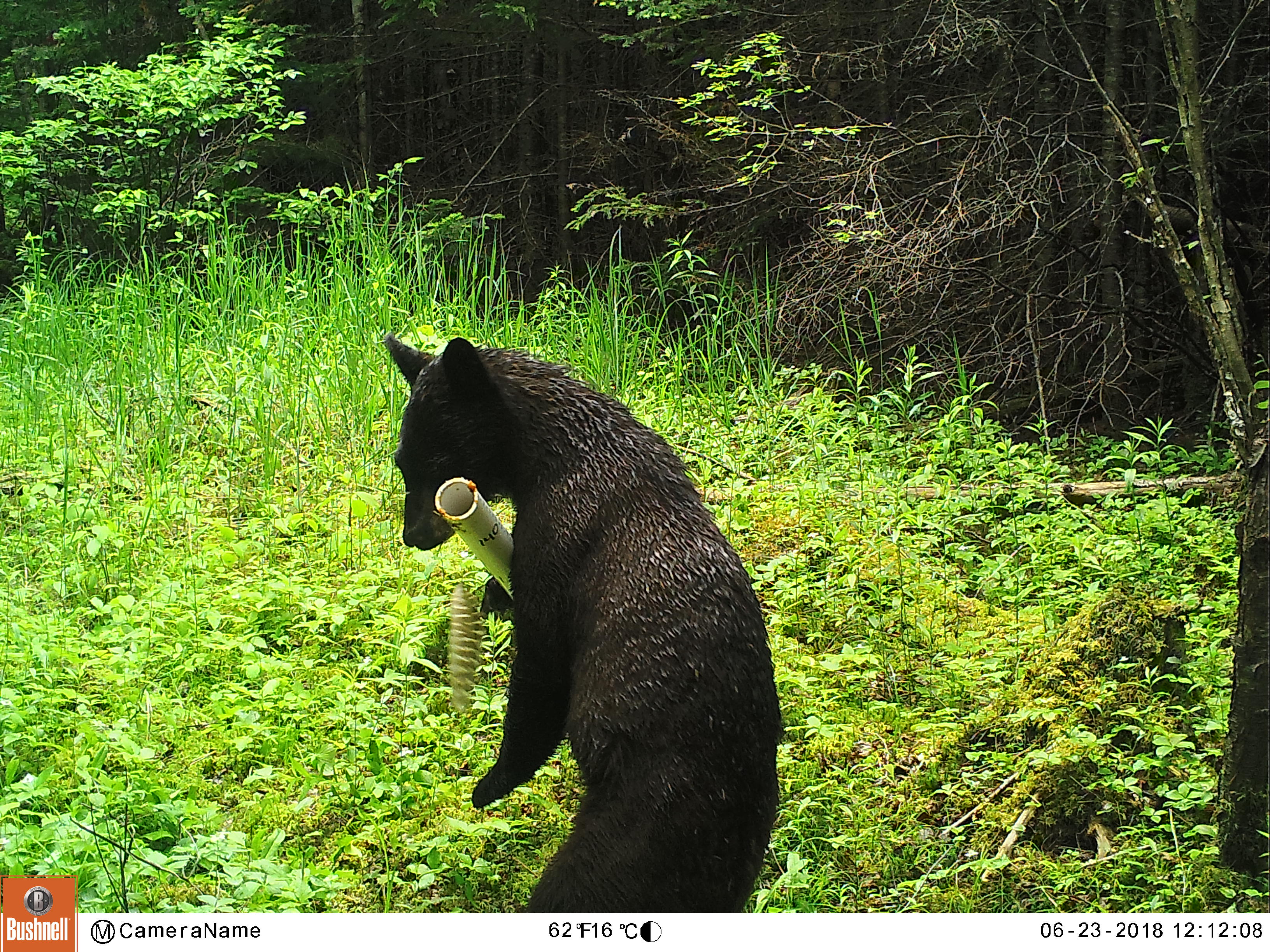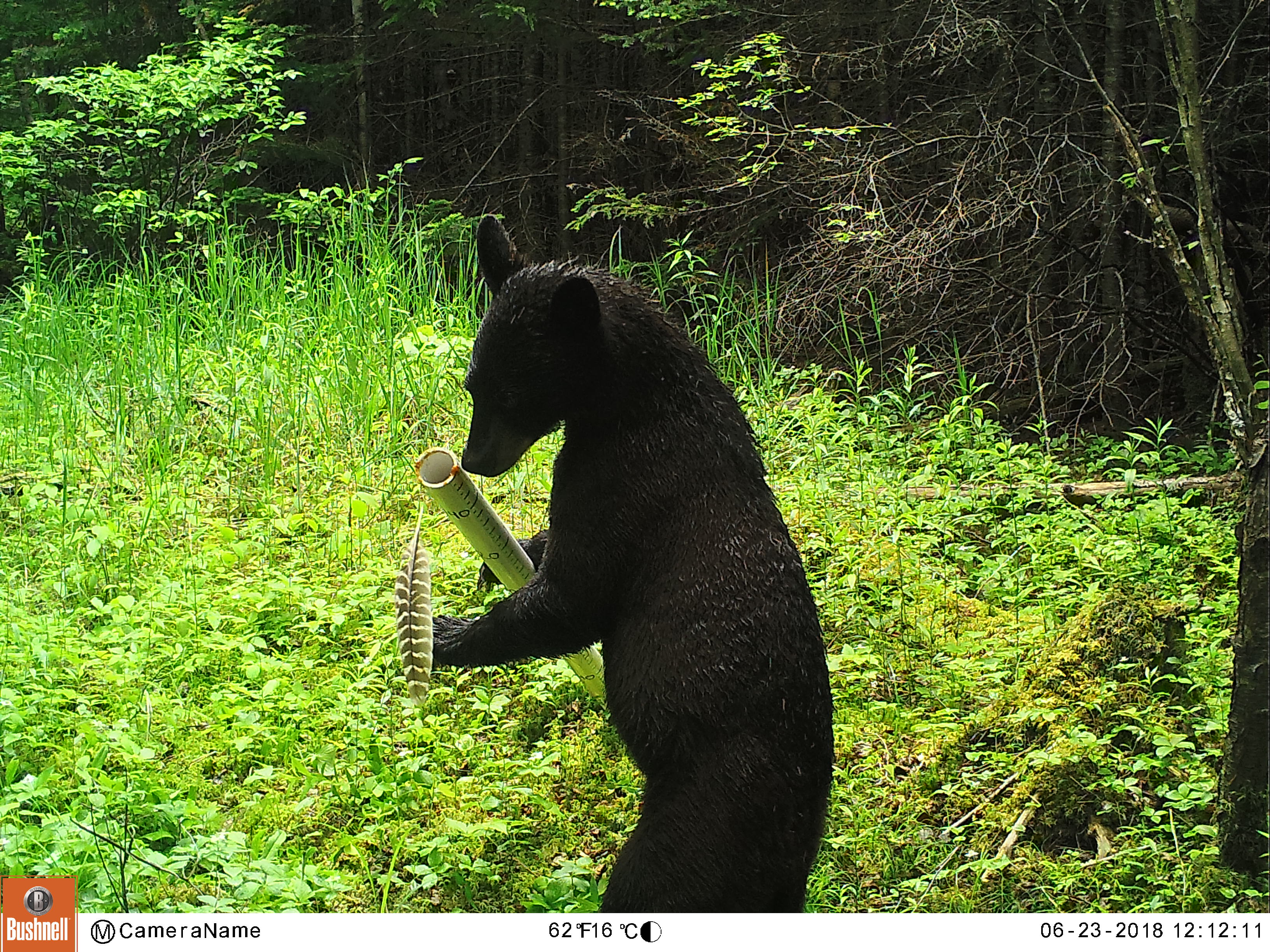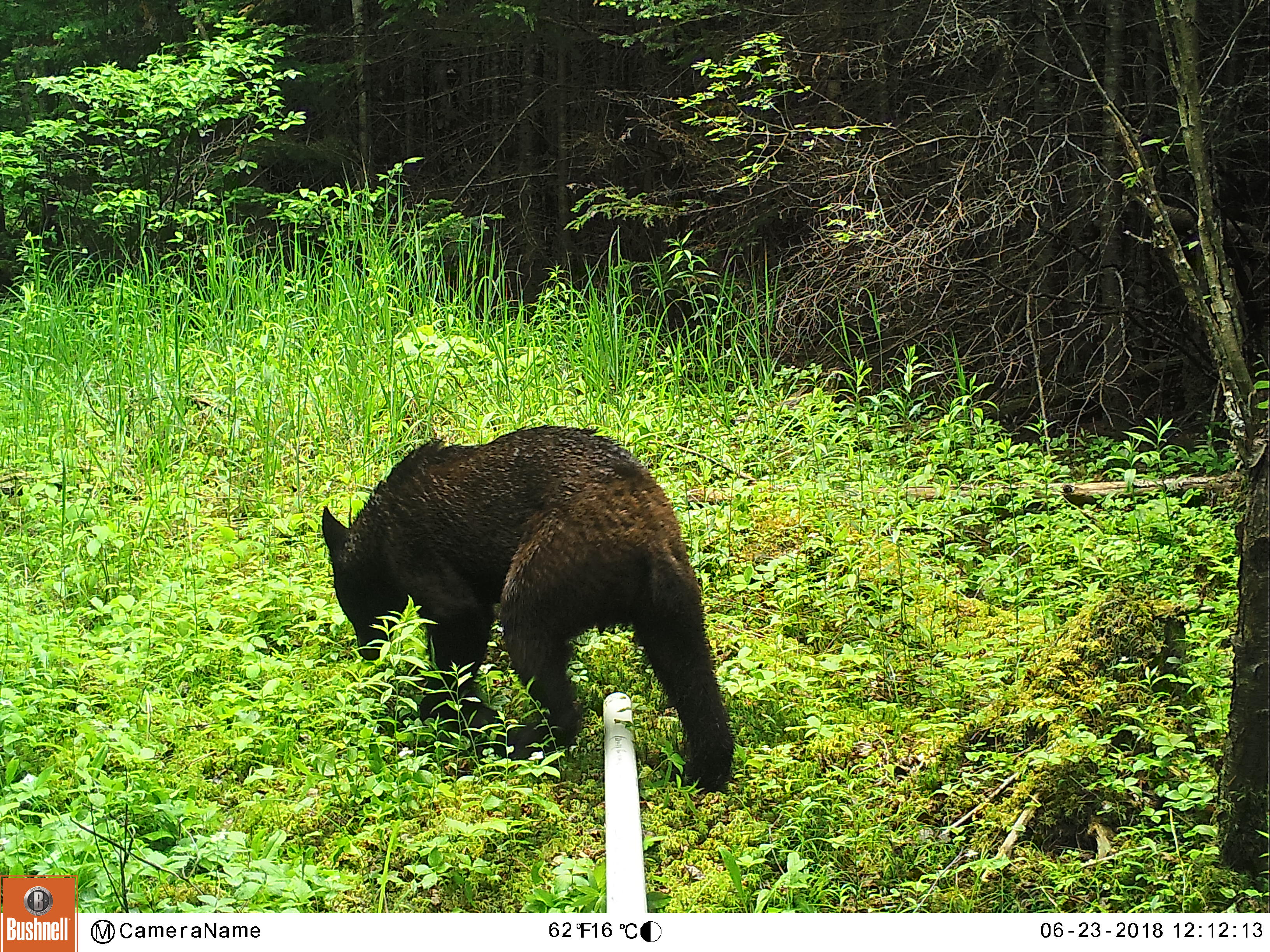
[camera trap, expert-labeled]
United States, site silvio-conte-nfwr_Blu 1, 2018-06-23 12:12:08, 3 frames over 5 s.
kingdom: Animalia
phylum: Chordata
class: Mammalia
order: Carnivora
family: Ursidae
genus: Ursus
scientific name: Ursus americanus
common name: black bear